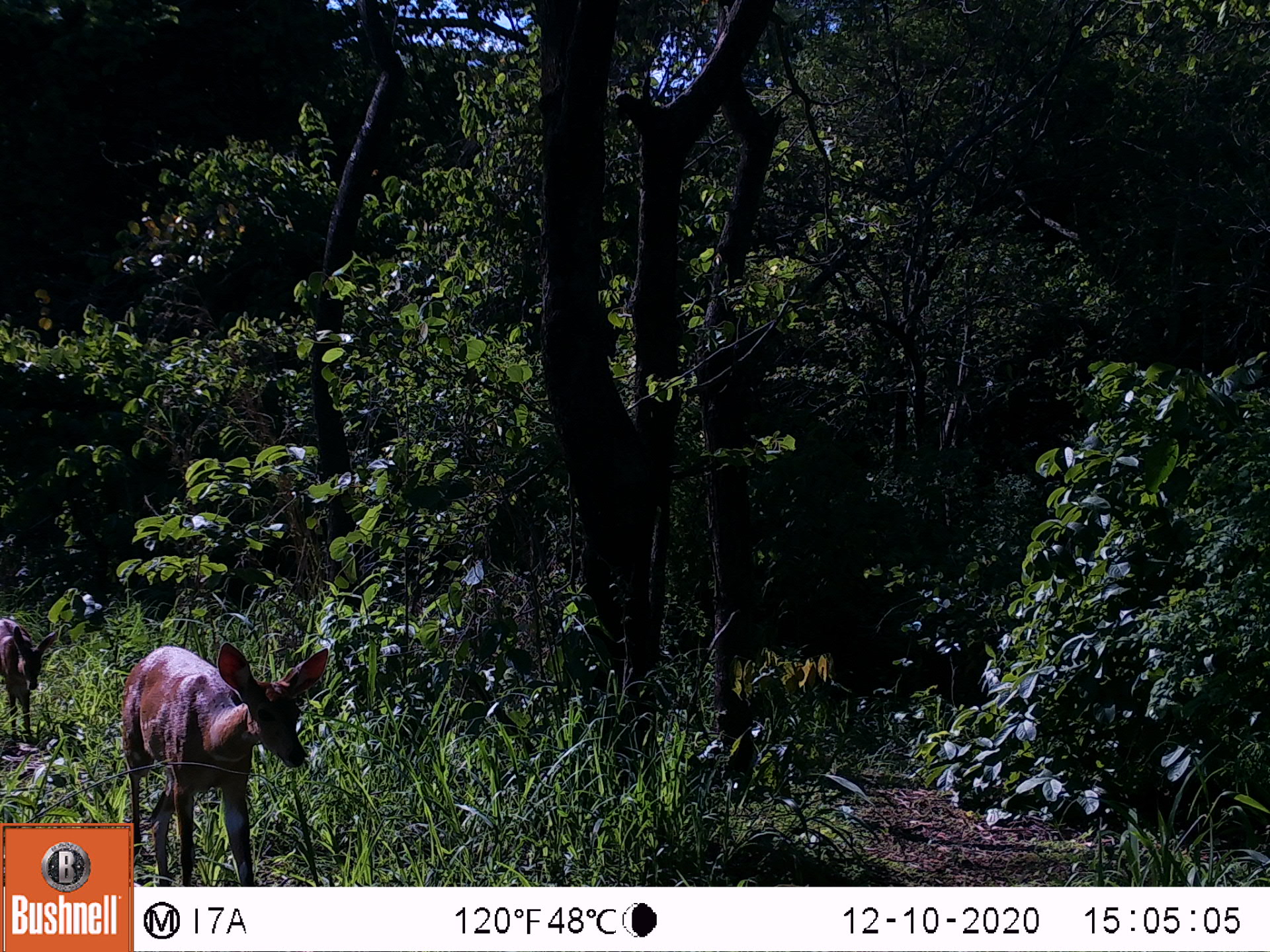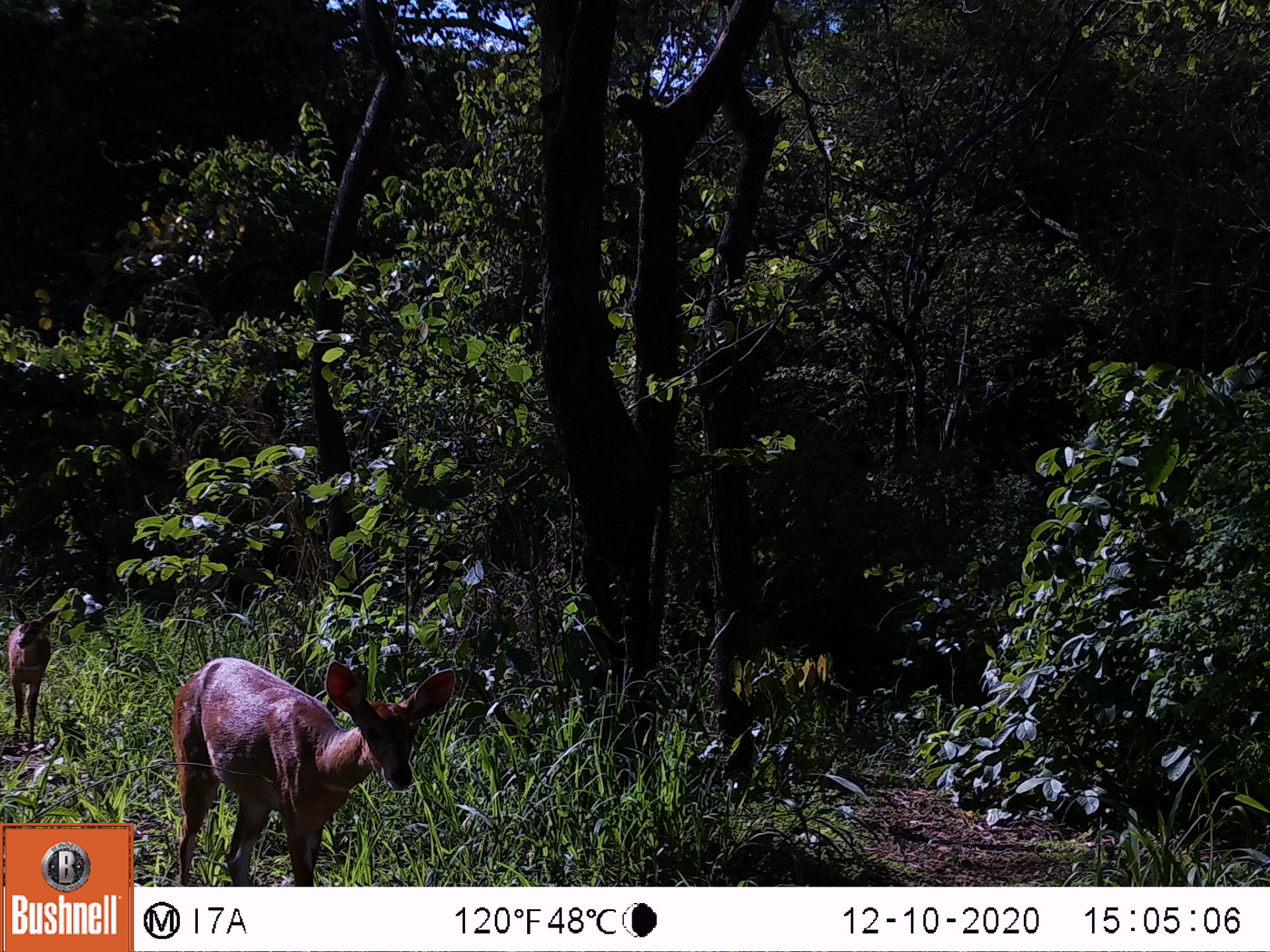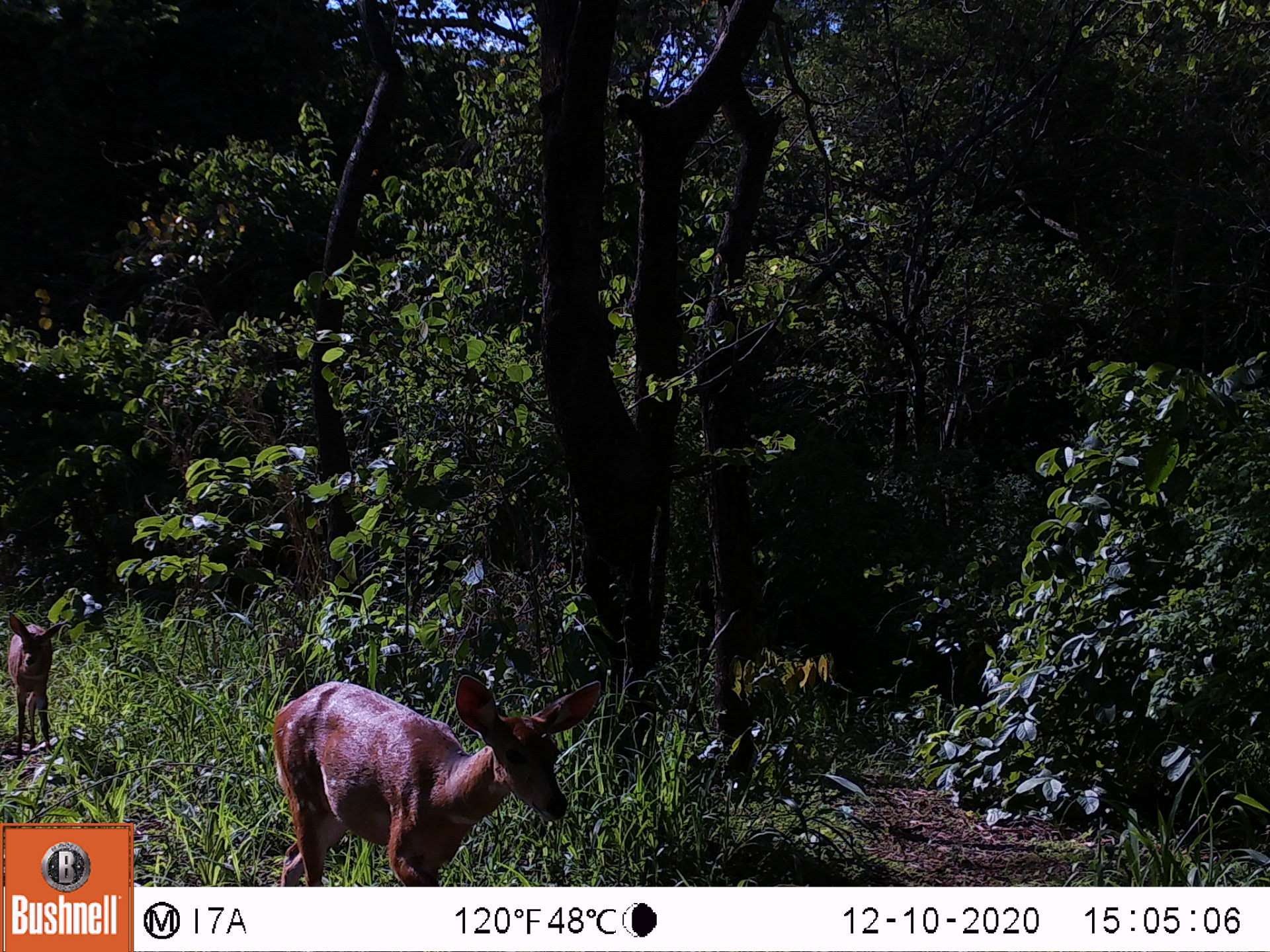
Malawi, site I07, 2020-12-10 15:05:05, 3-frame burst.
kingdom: Animalia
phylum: Chordata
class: Mammalia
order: Artiodactyla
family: Bovidae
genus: Tragelaphus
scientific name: Tragelaphus sylvaticus sylvaticus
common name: cape bushbuck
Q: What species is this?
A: Cape bushbuck (Tragelaphus sylvaticus sylvaticus).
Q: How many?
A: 2.